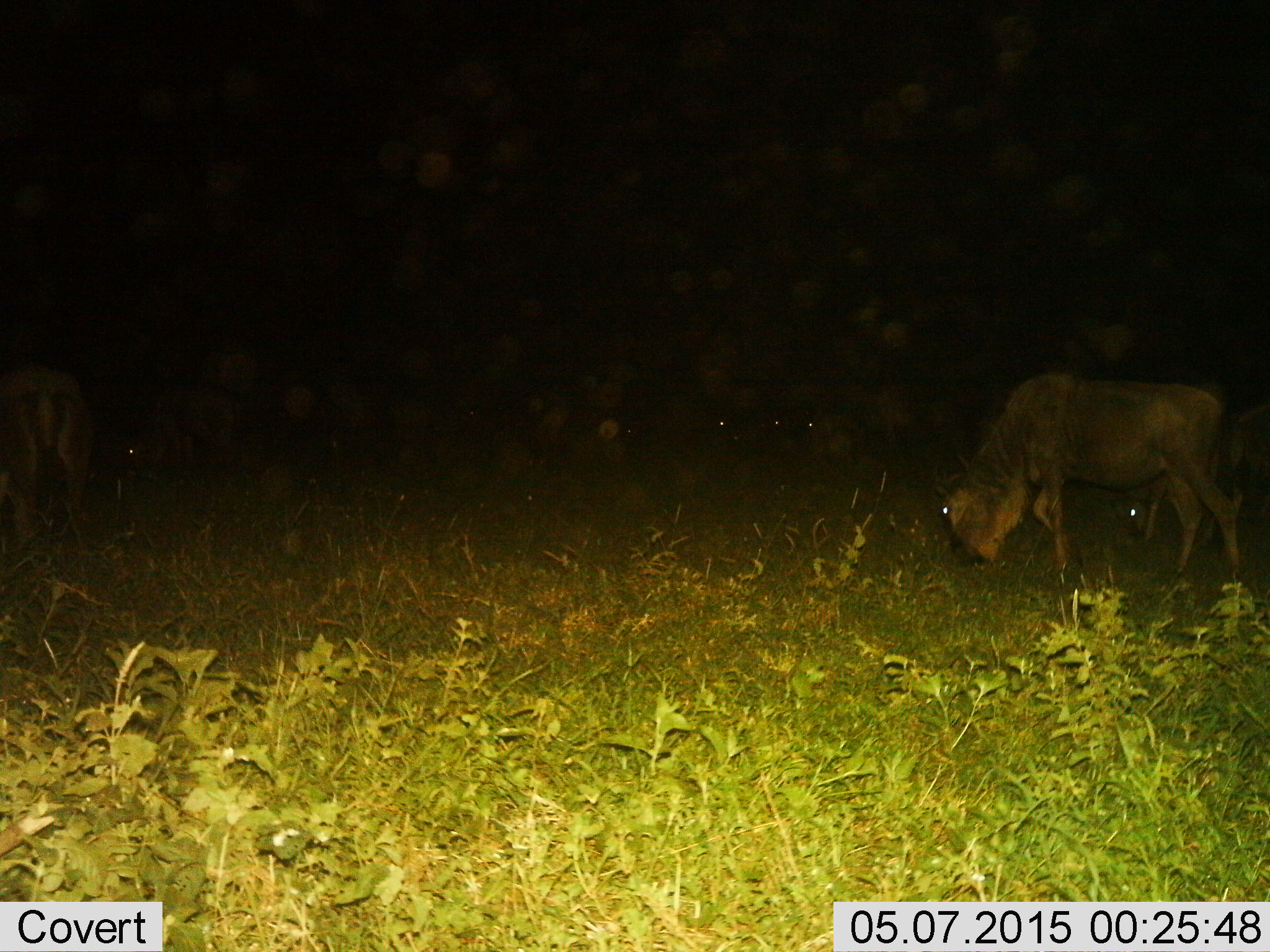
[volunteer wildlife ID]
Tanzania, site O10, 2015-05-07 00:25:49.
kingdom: Animalia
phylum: Chordata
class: Mammalia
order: Artiodactyla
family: Bovidae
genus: Connochaetes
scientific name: Connochaetes taurinus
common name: blue wildebeest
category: wildebeest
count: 6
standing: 60%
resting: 10%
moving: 20%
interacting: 0%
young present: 20%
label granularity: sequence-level